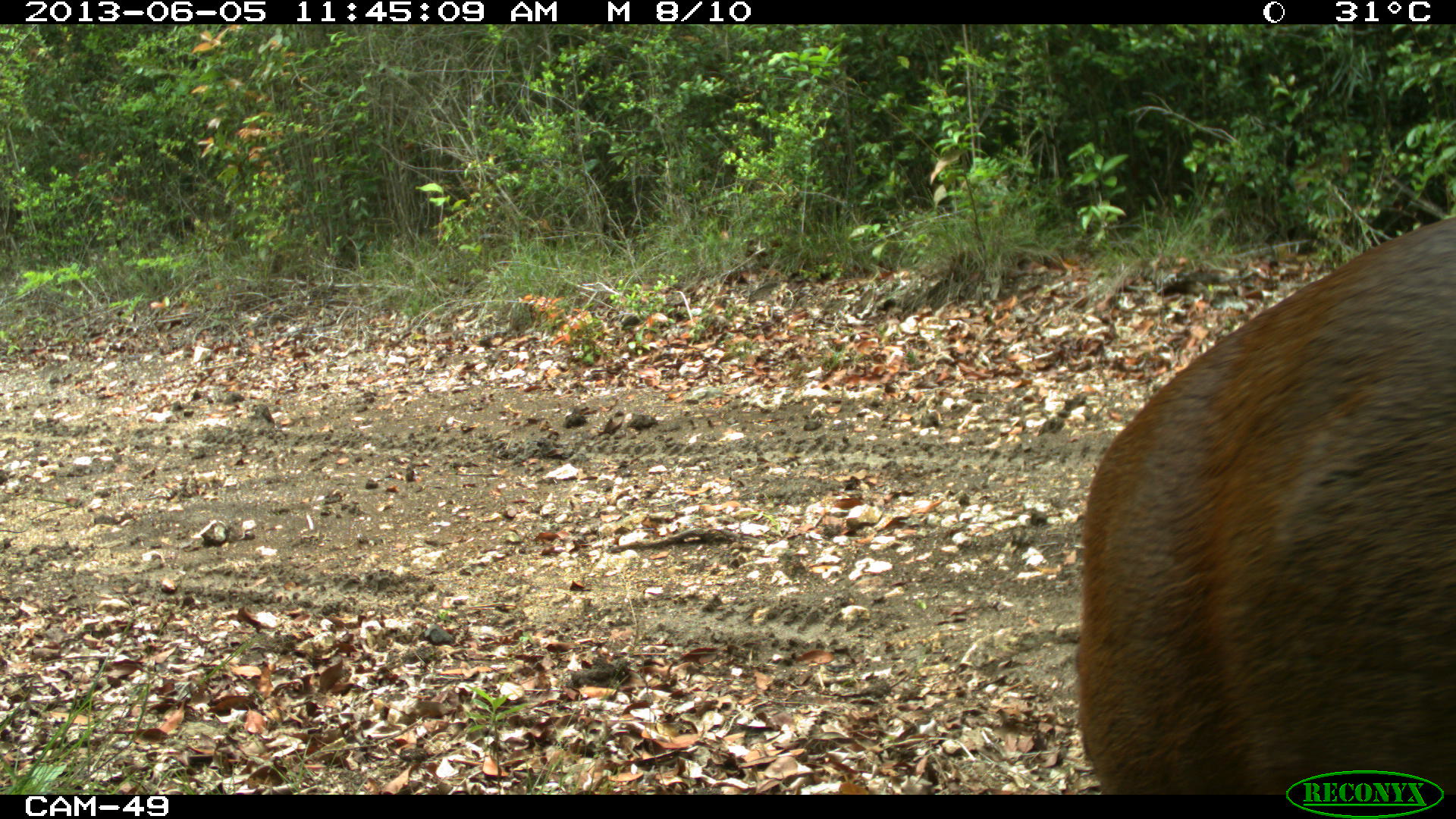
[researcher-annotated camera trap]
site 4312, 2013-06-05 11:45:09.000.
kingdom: Animalia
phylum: Chordata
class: Mammalia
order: Artiodactyla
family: Cervidae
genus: Mazama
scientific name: Mazama temama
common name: central american red brocket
Mazama temama (central american red brocket), count 1, sex male.